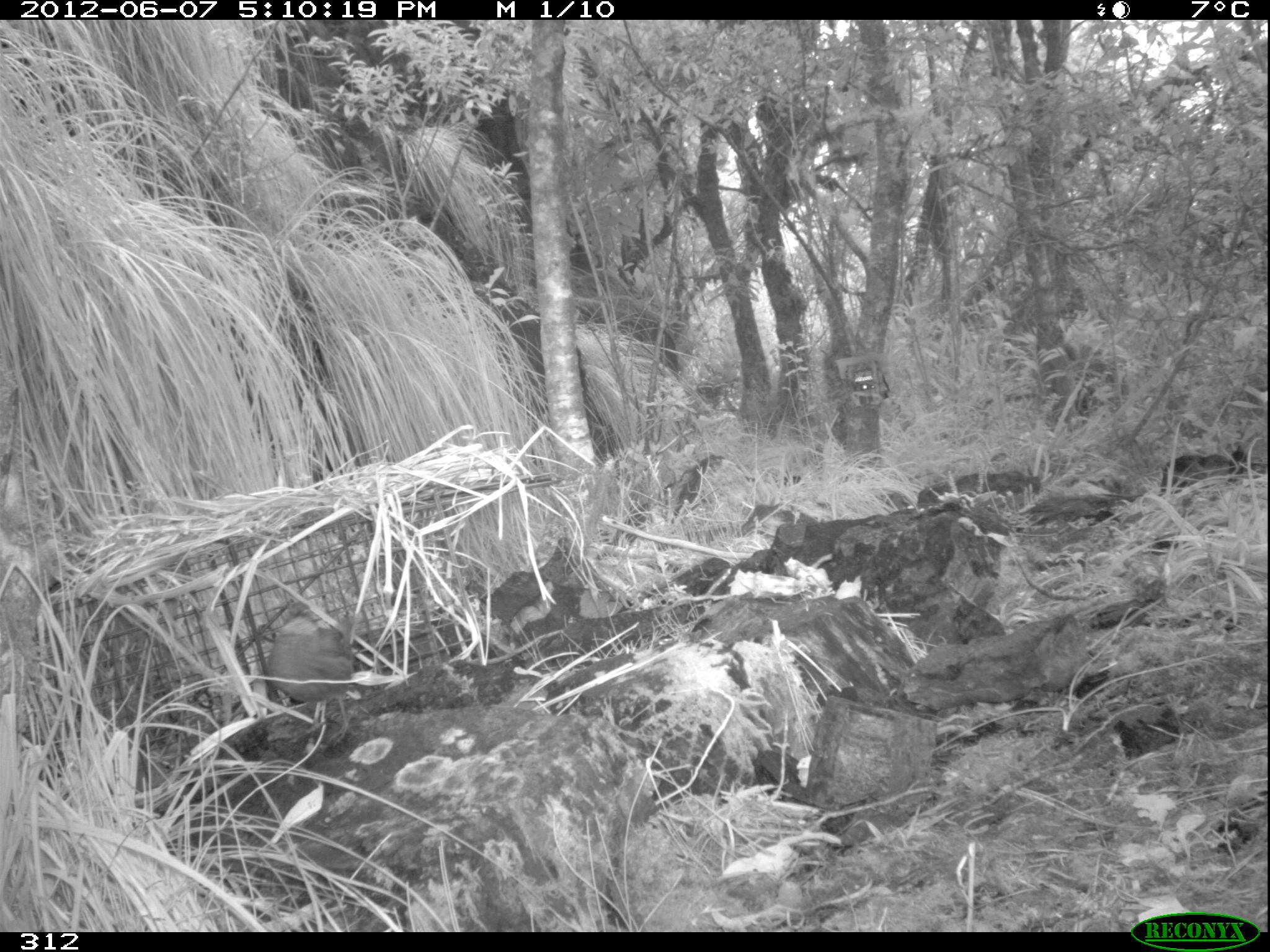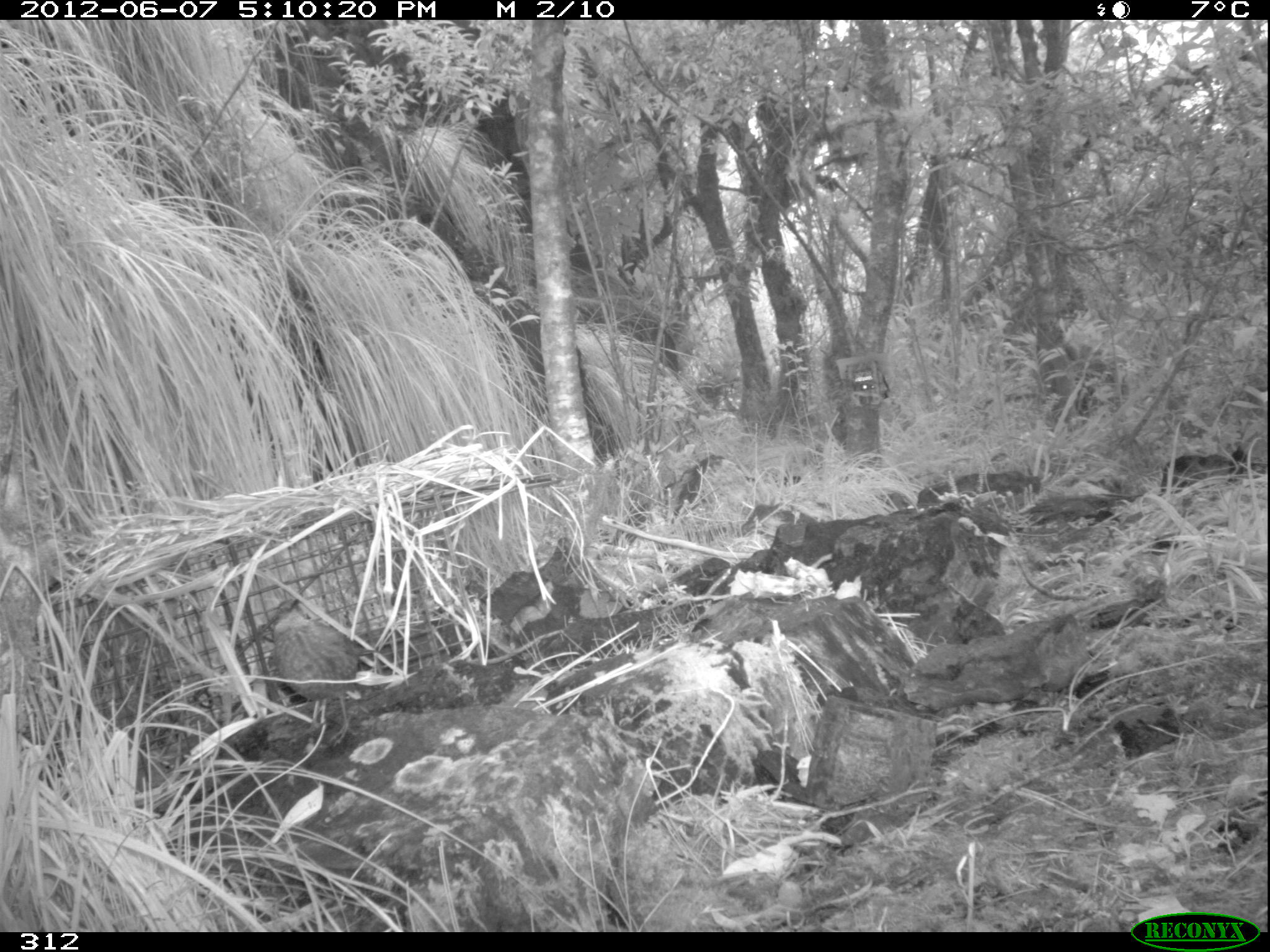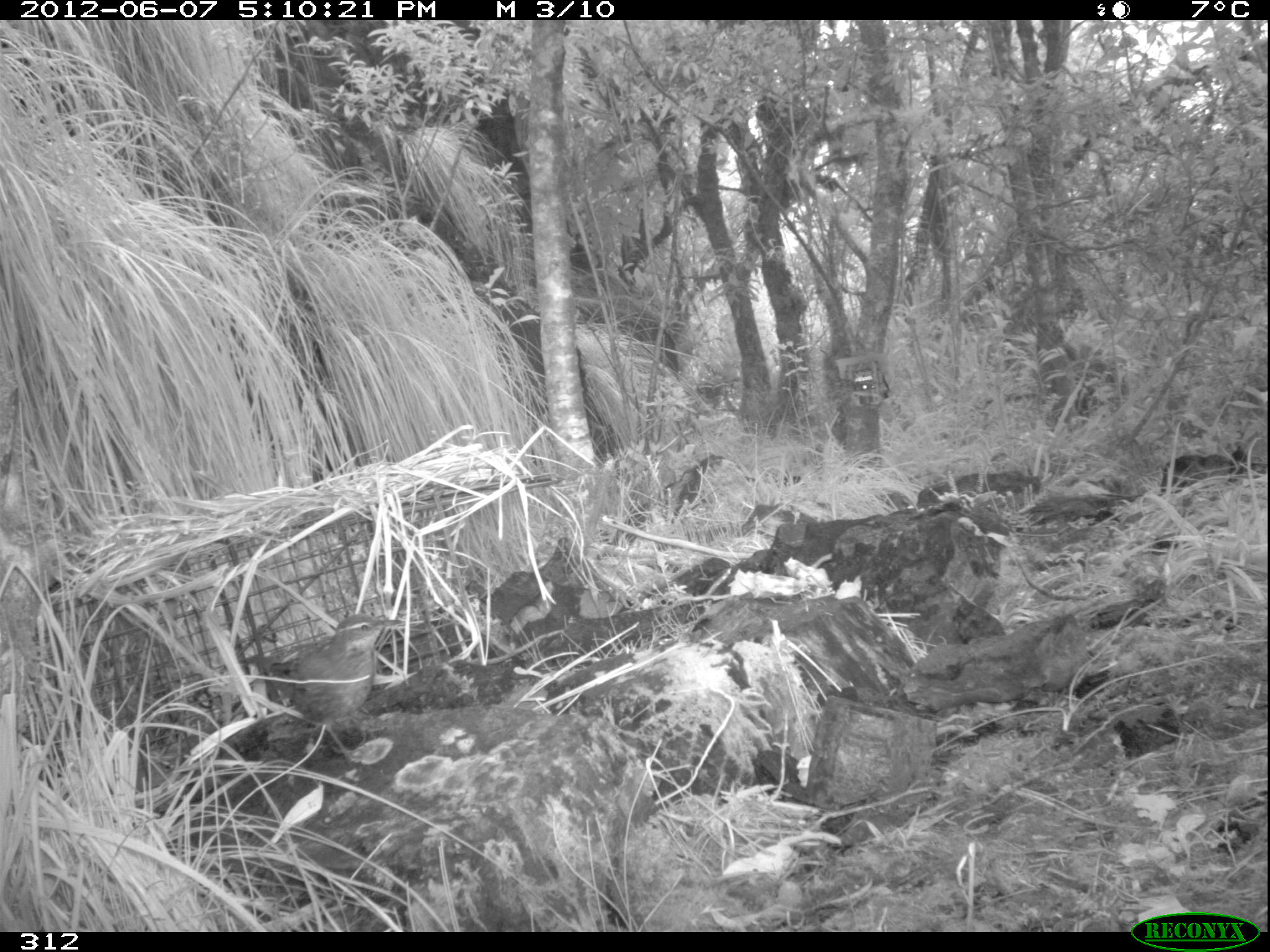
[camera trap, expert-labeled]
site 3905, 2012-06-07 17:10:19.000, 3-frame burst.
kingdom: Animalia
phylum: Chordata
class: Aves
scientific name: Aves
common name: bird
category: unknown bird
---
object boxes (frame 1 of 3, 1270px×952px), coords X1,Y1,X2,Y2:
unknown bird: 263,599,355,742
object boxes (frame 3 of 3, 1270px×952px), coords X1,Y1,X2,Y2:
unknown bird: 240,613,404,767